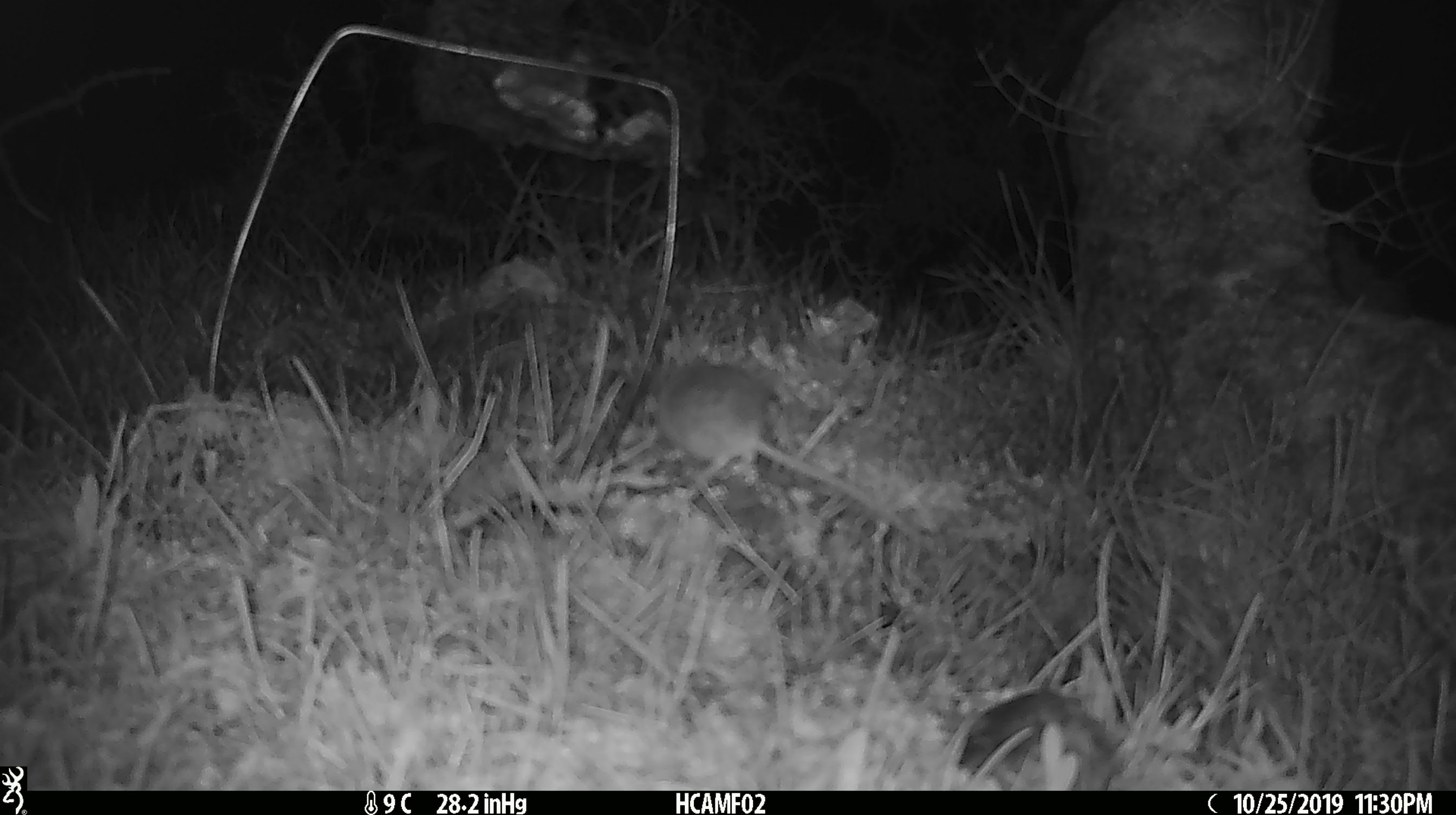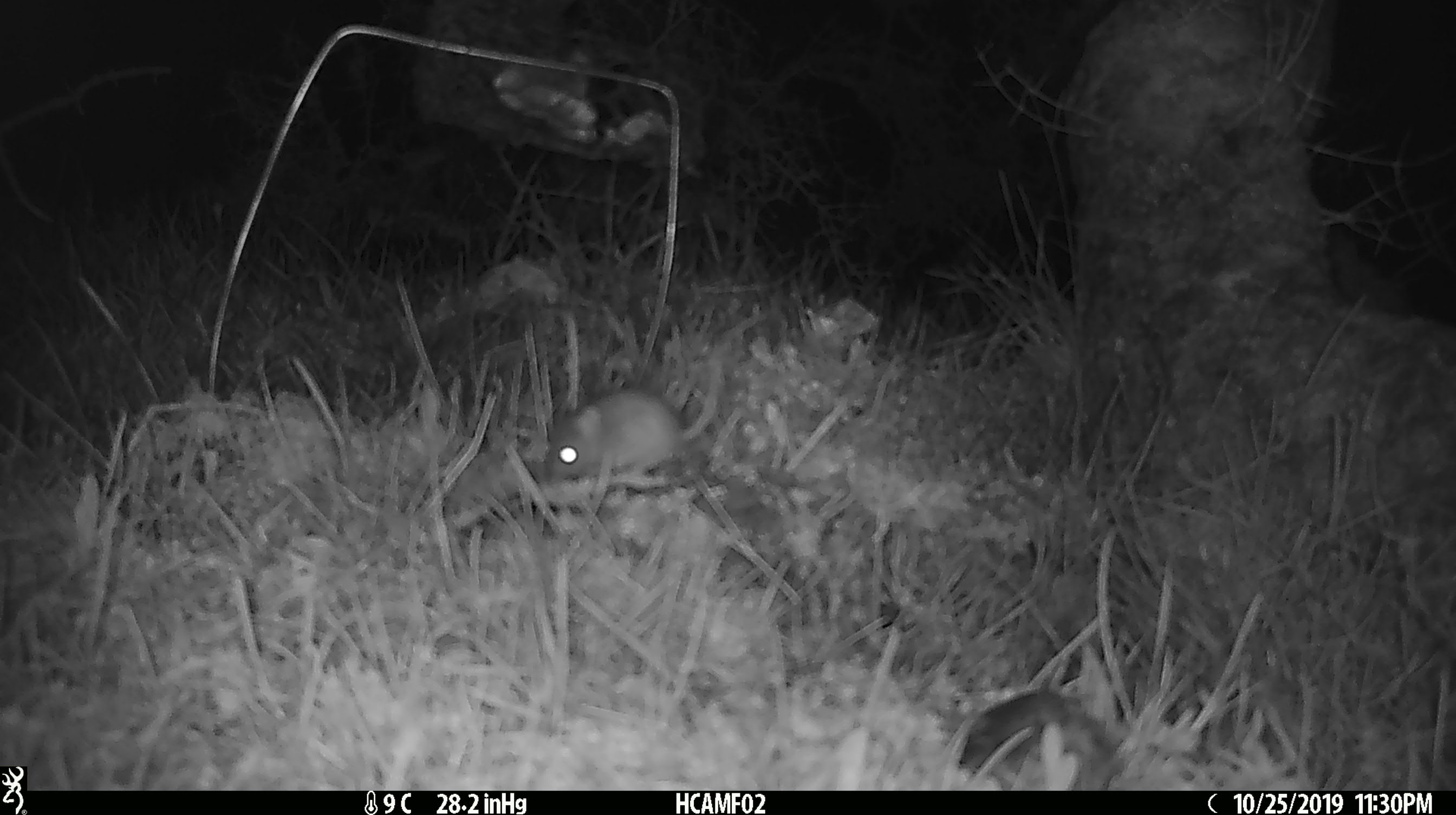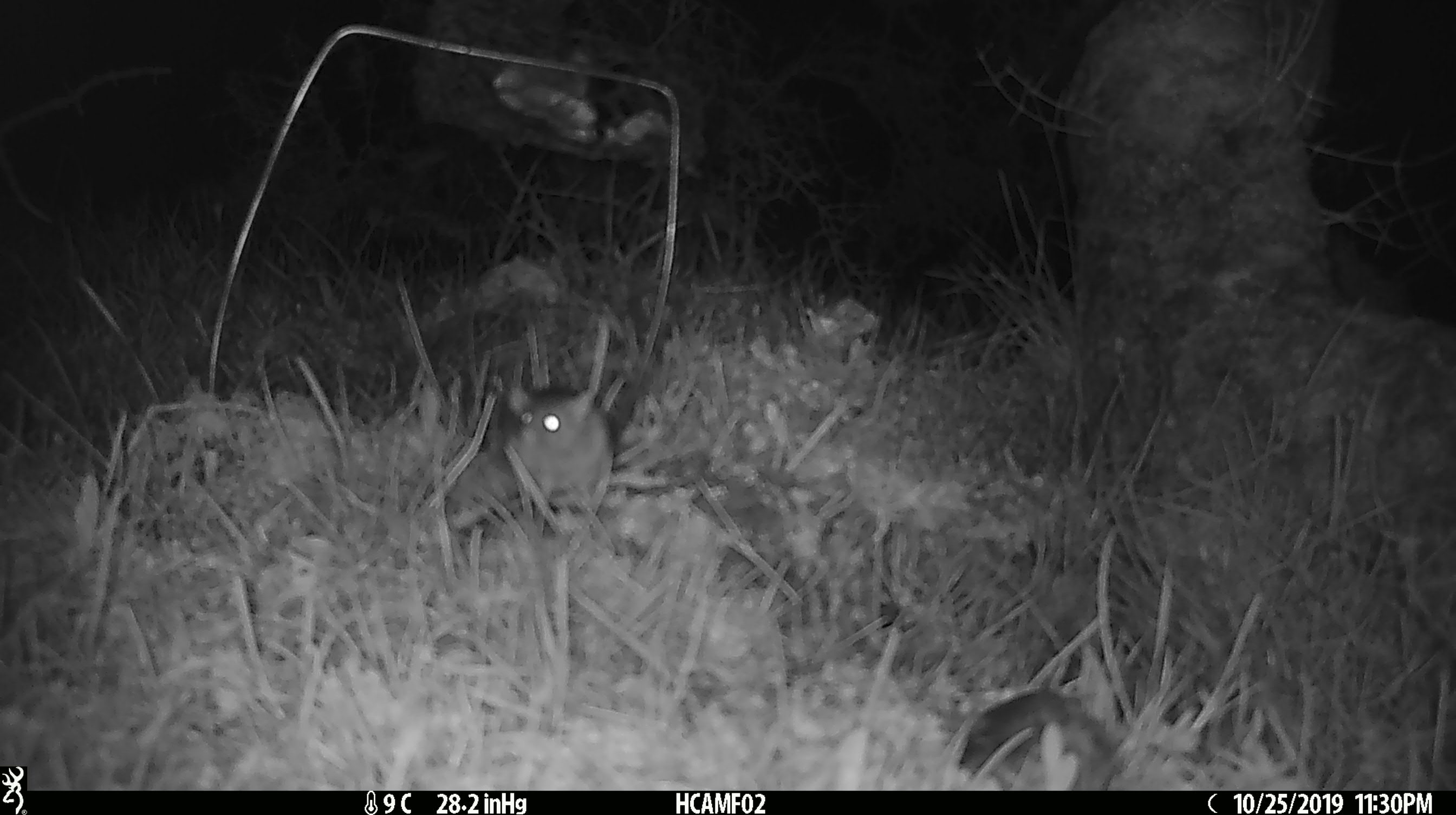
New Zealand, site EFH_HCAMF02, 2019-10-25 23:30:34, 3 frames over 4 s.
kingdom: Animalia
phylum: Chordata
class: Mammalia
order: Rodentia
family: Muridae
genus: Mus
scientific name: Mus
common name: mouse